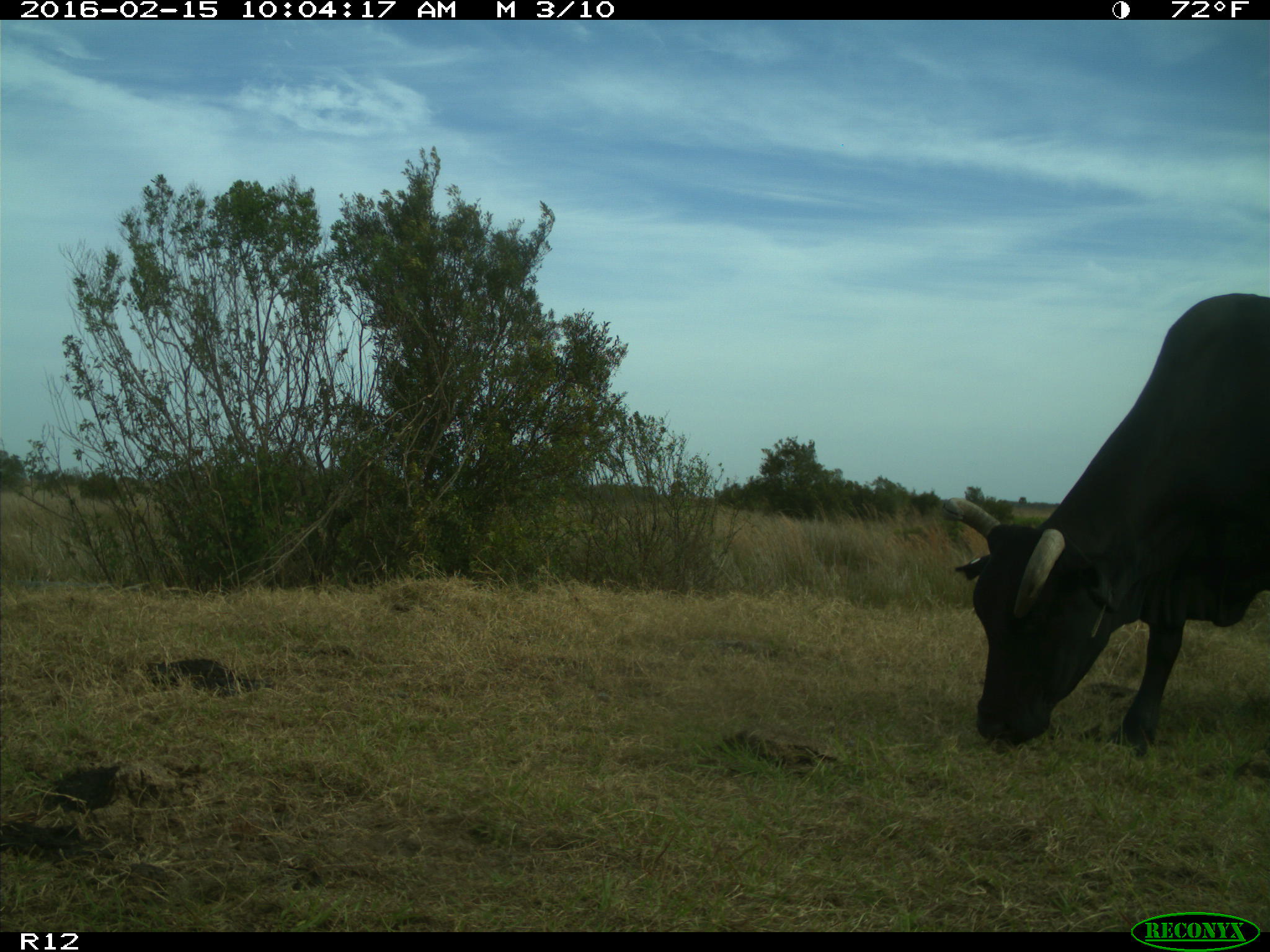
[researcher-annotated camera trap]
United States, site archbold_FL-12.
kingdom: Animalia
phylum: Chordata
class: Mammalia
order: Artiodactyla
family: Bovidae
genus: Bos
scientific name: Bos taurus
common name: domestic cow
Bos taurus (domestic cow).